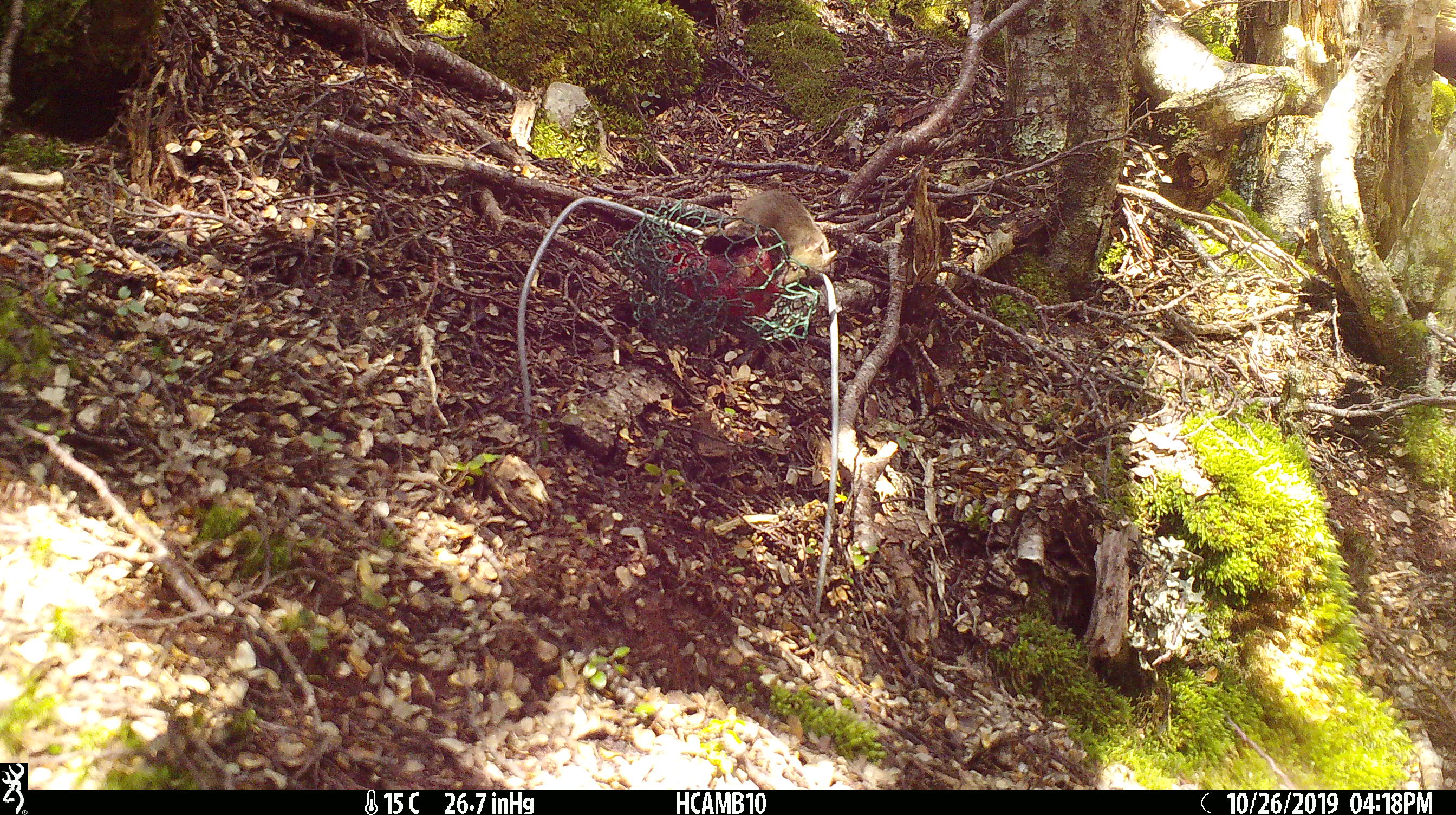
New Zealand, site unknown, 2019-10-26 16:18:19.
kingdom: Animalia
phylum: Chordata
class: Mammalia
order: Rodentia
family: Muridae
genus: Mus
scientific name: Mus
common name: mouse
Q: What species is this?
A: Mouse (Mus).